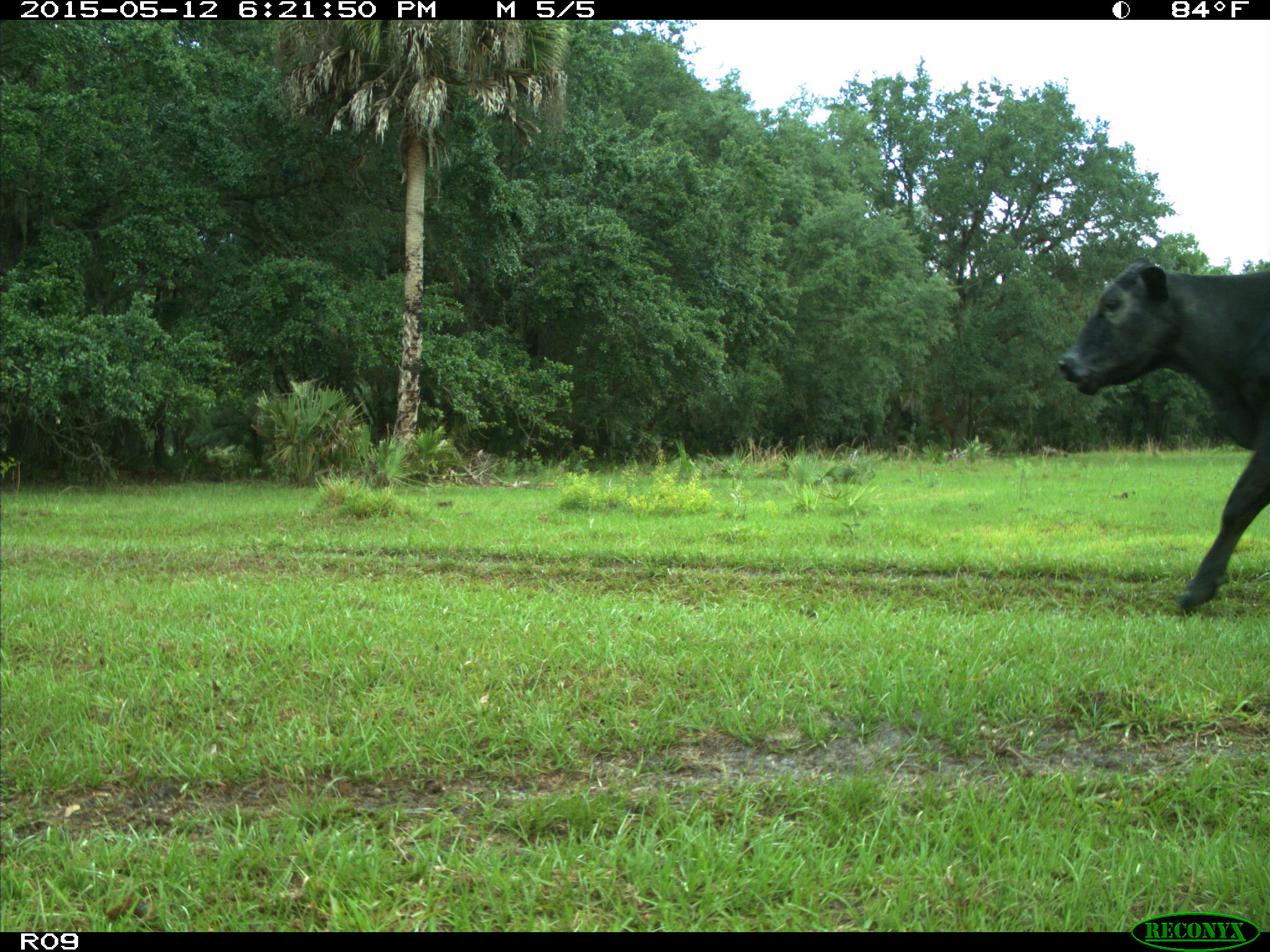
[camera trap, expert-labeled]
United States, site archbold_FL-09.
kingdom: Animalia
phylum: Chordata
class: Mammalia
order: Artiodactyla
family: Bovidae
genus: Bos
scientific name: Bos taurus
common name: domestic cow